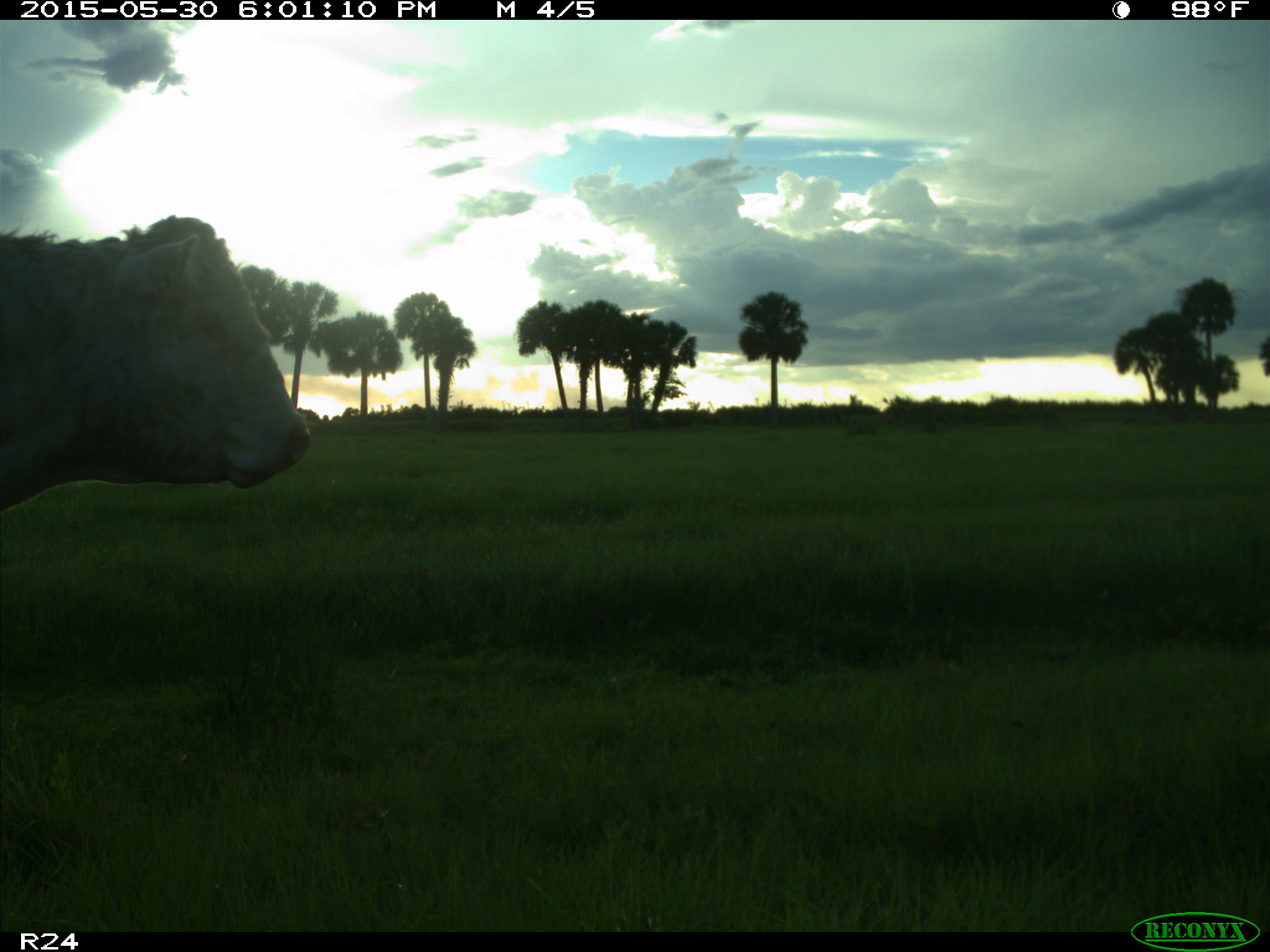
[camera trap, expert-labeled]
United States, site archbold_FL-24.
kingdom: Animalia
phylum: Chordata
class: Mammalia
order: Artiodactyla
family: Bovidae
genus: Bos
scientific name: Bos taurus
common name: domestic cow